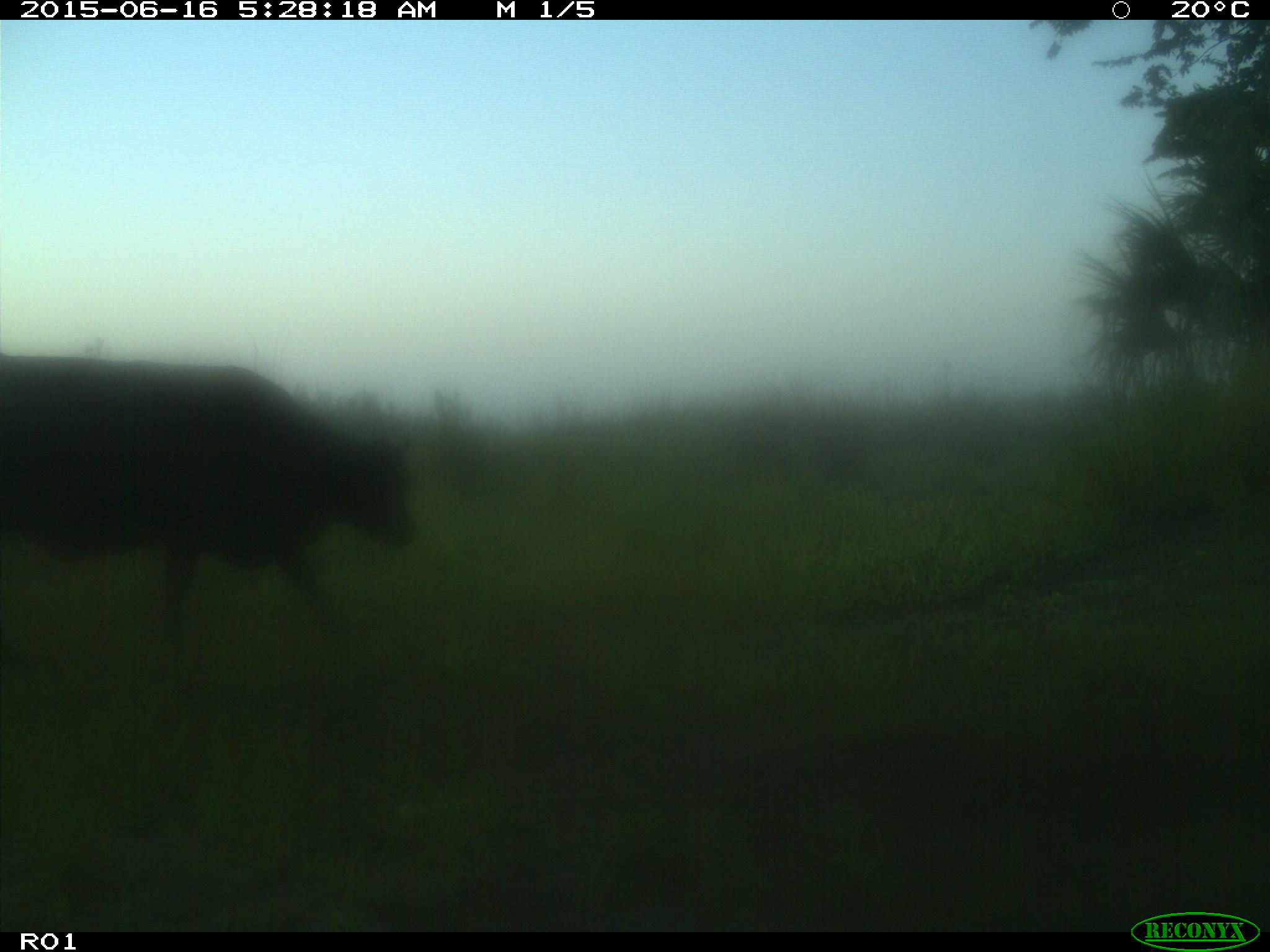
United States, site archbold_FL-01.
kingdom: Animalia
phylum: Chordata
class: Mammalia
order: Artiodactyla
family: Bovidae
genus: Bos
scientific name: Bos taurus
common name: domestic cow